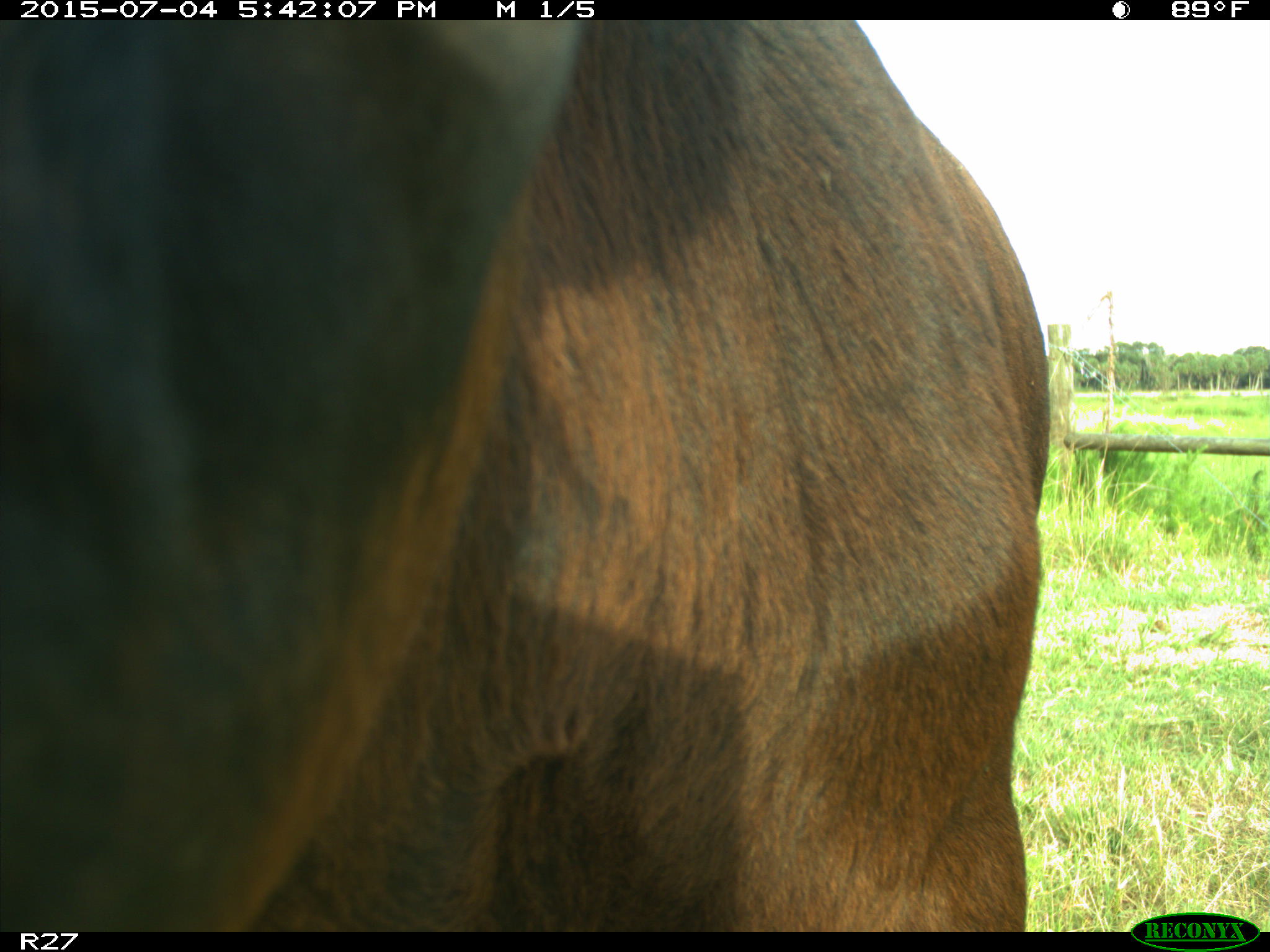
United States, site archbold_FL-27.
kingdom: Animalia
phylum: Chordata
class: Mammalia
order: Artiodactyla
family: Bovidae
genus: Bos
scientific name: Bos taurus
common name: domestic cow